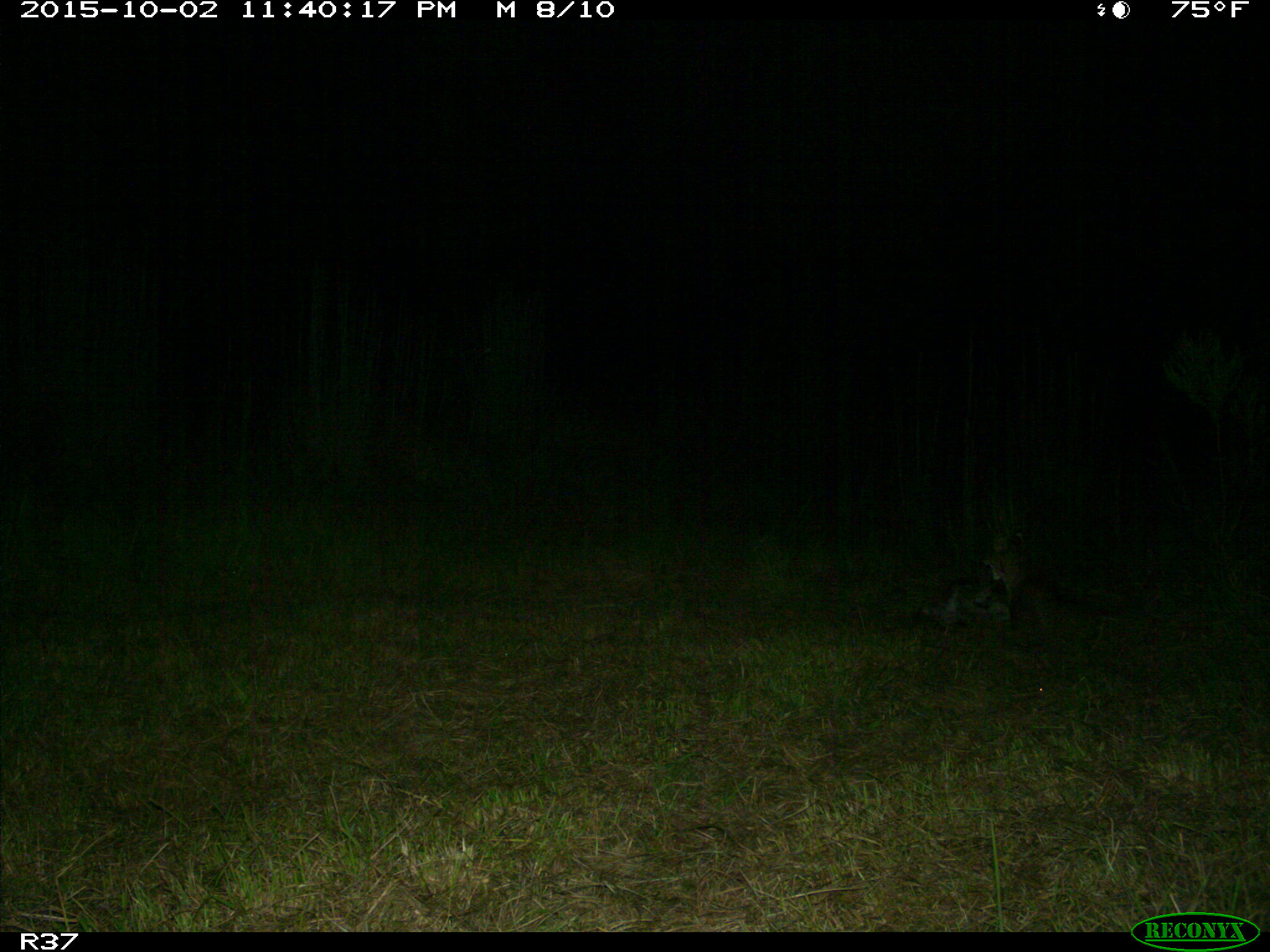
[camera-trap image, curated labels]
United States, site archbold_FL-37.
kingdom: Animalia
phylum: Chordata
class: Mammalia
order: Carnivora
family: Felidae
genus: Lynx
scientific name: Lynx rufus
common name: bobcat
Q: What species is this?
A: Lynx rufus (bobcat).